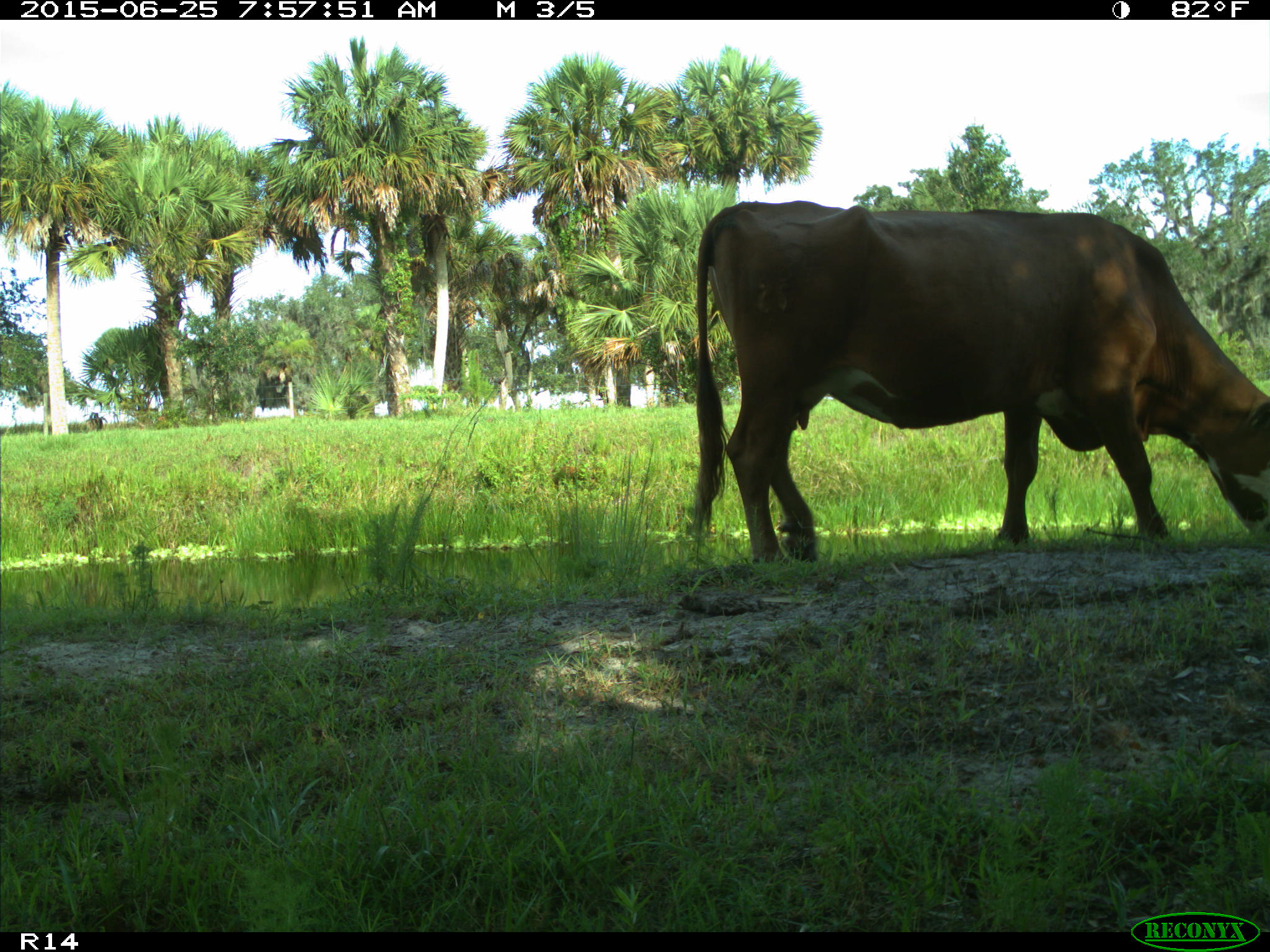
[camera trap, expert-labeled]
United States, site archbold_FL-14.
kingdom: Animalia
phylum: Chordata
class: Mammalia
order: Artiodactyla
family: Bovidae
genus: Bos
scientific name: Bos taurus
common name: domestic cow